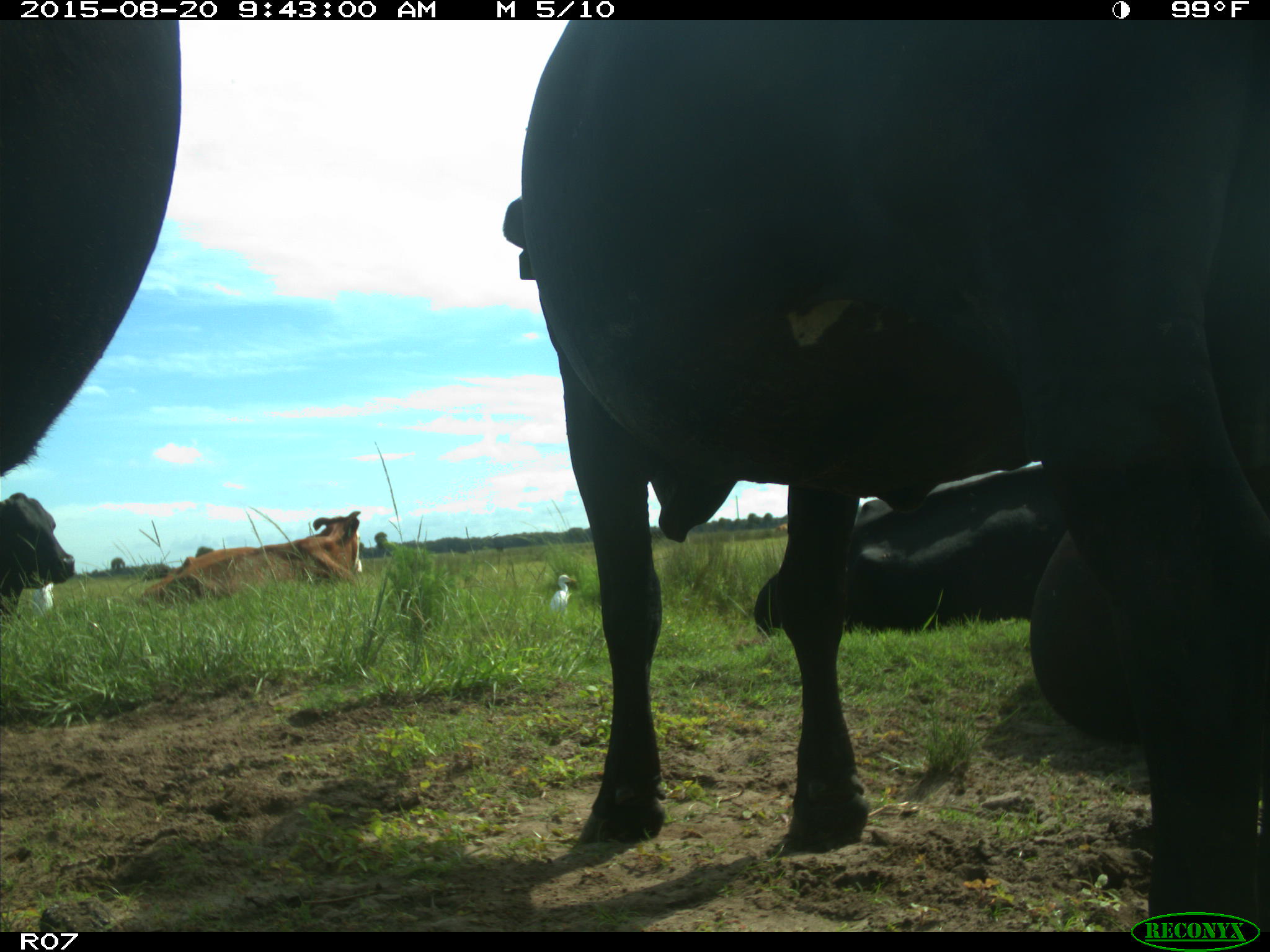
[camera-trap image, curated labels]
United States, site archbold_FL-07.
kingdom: Animalia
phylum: Chordata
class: Mammalia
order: Artiodactyla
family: Bovidae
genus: Bos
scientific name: Bos taurus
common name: domestic cow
Bos taurus (domestic cow).